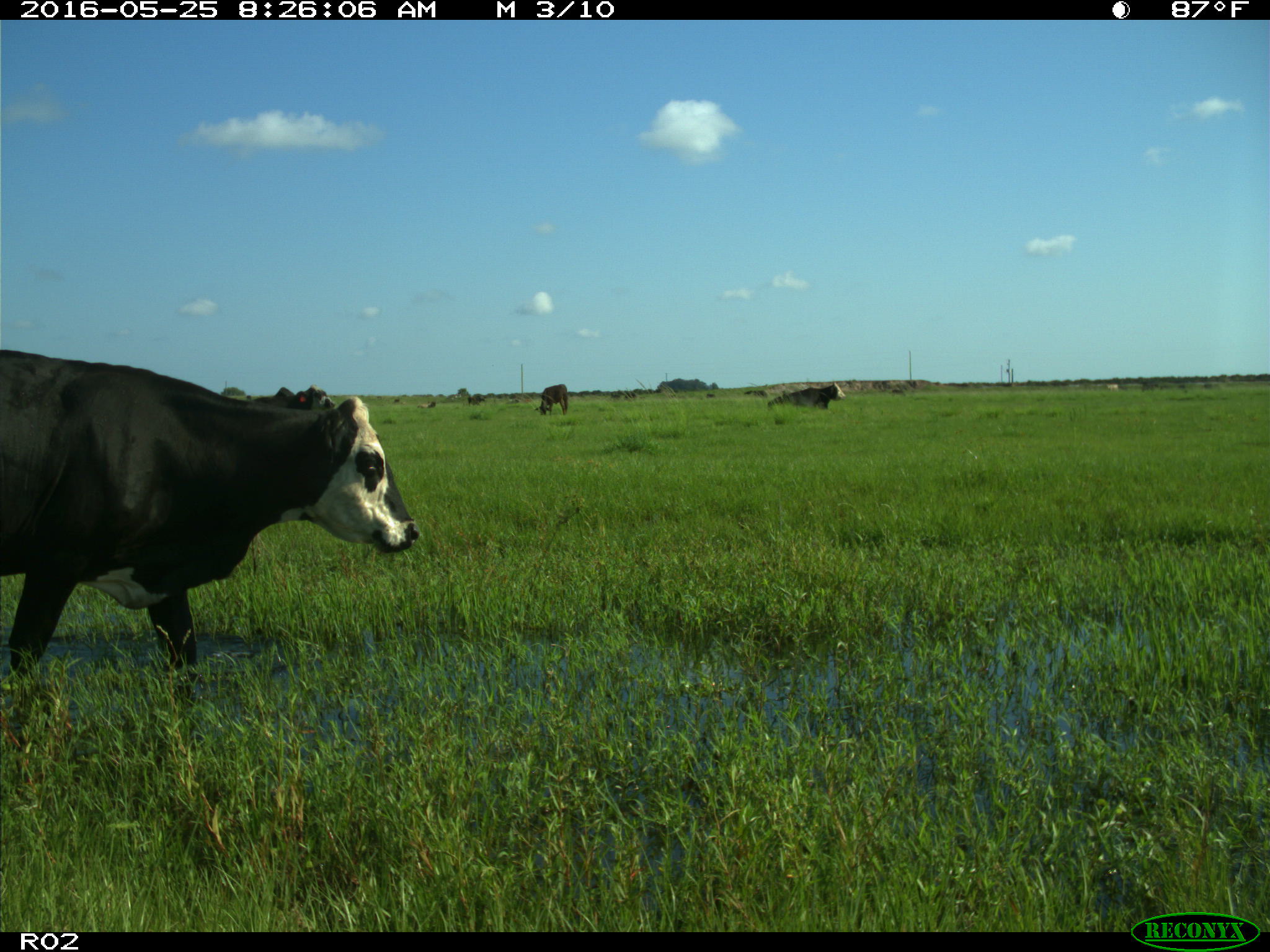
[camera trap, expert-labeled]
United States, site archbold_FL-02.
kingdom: Animalia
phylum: Chordata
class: Mammalia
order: Artiodactyla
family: Bovidae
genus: Bos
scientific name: Bos taurus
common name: domestic cow